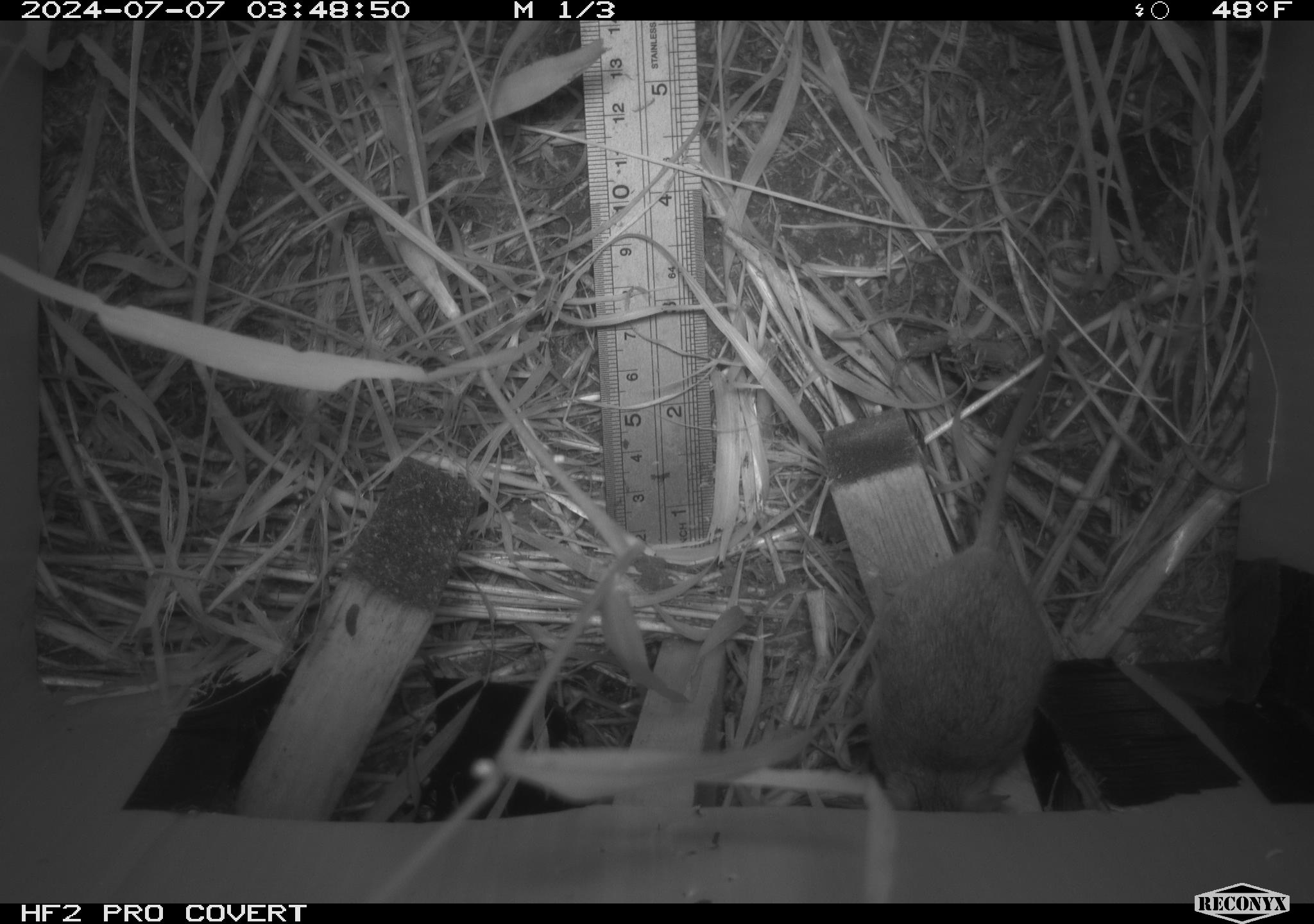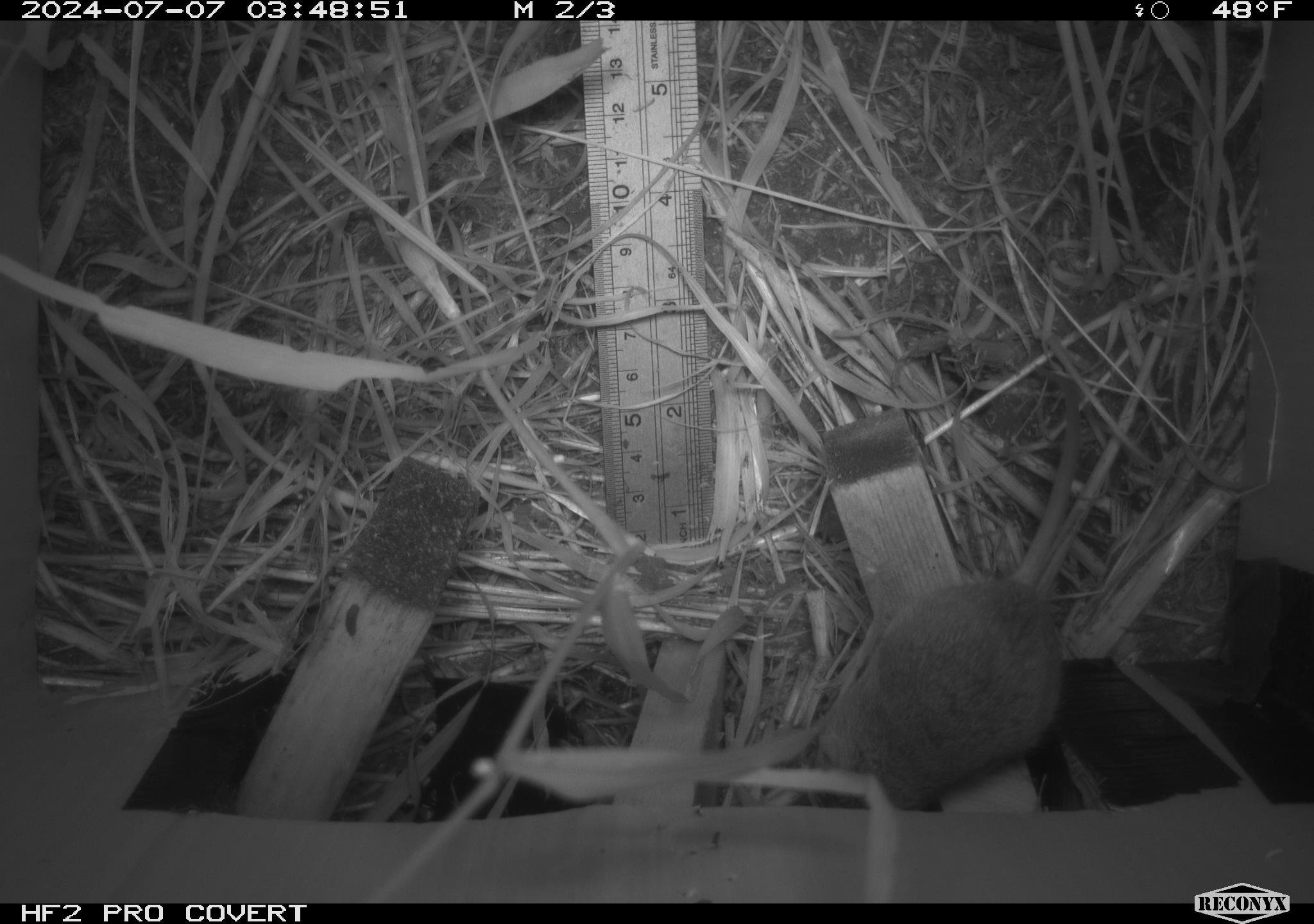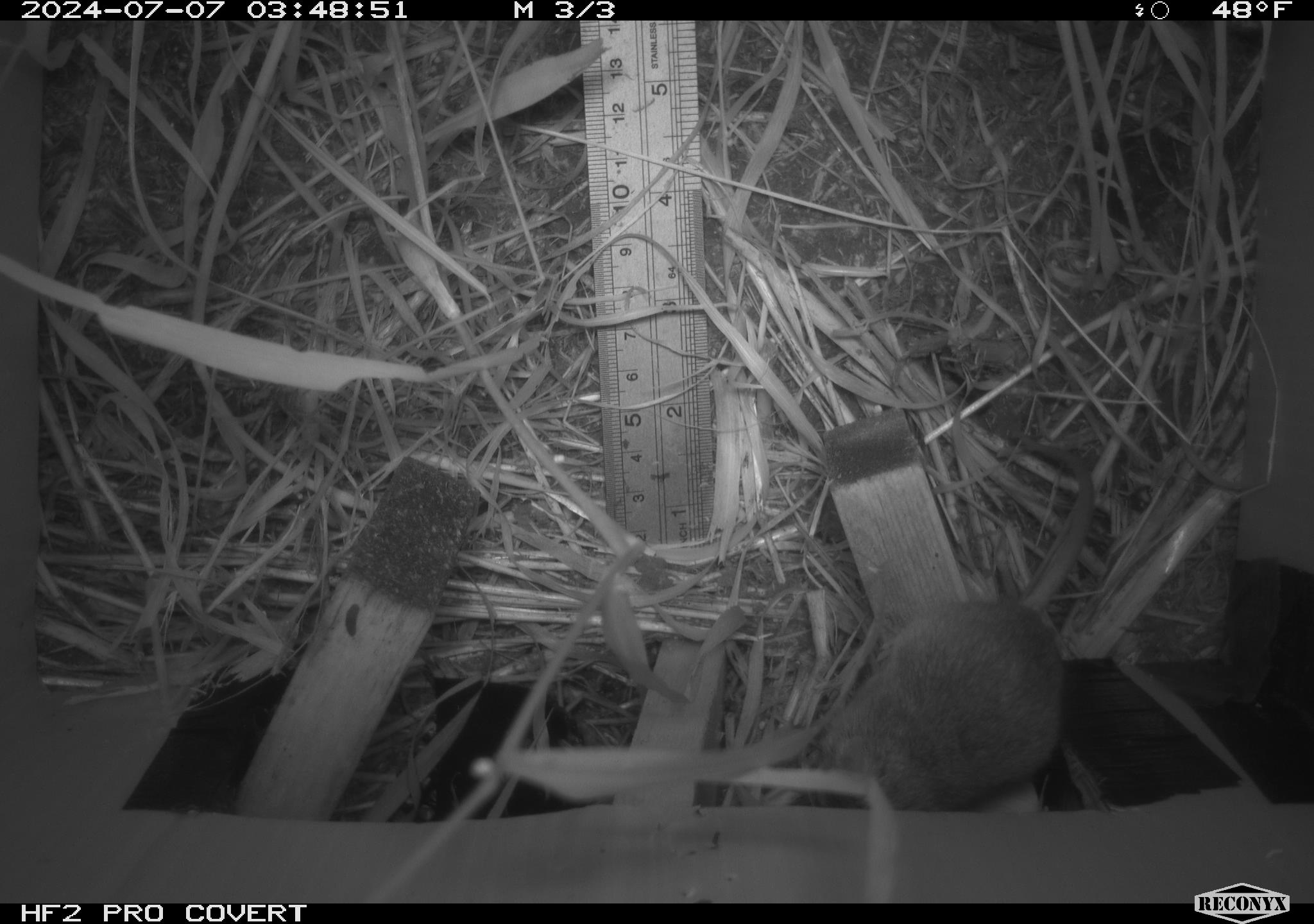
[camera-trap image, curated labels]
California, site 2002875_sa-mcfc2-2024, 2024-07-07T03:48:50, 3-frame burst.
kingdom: Animalia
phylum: Chordata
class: Mammalia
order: Rodentia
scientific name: Rodentia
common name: rodent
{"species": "rodent (Rodentia)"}